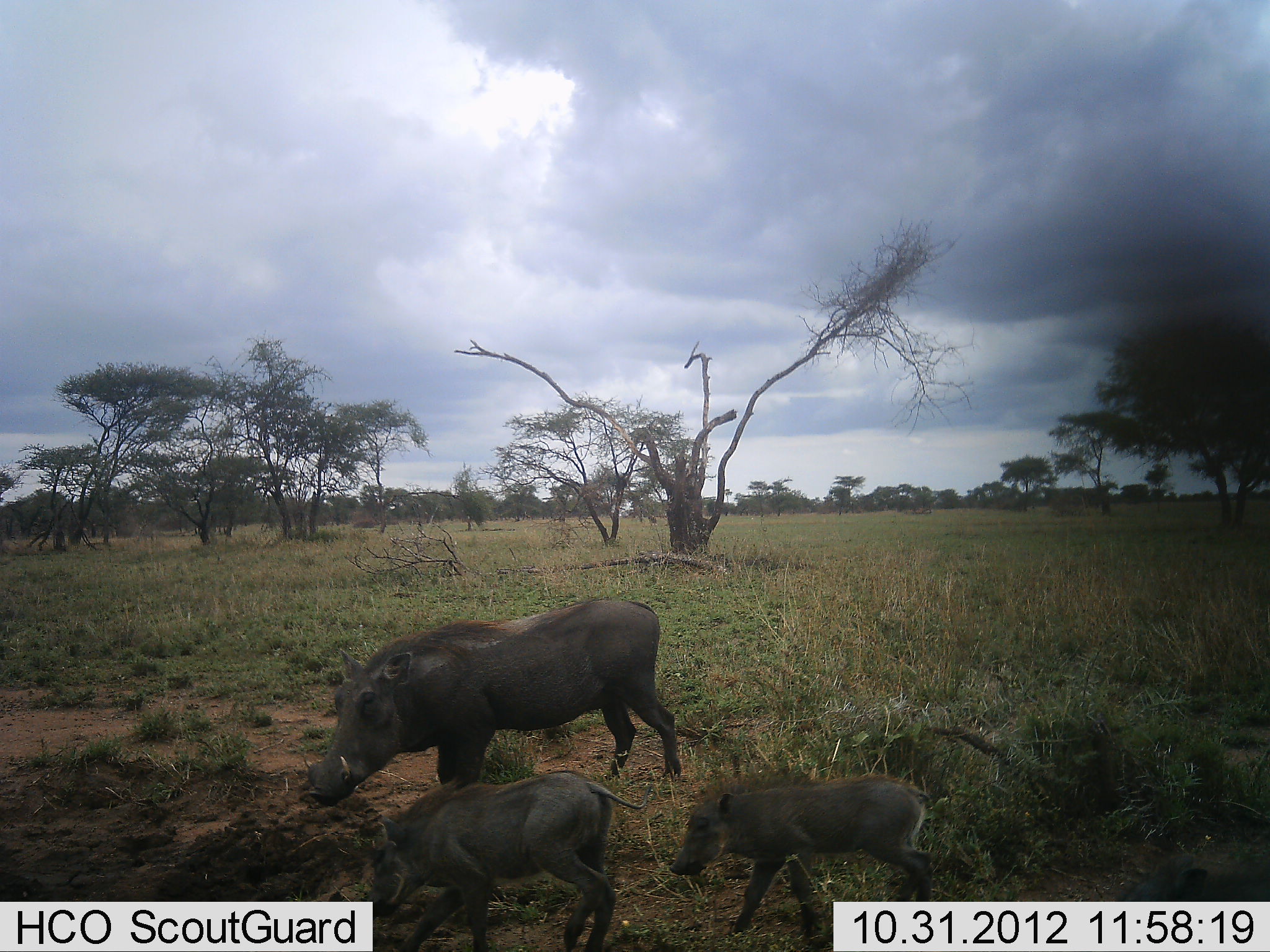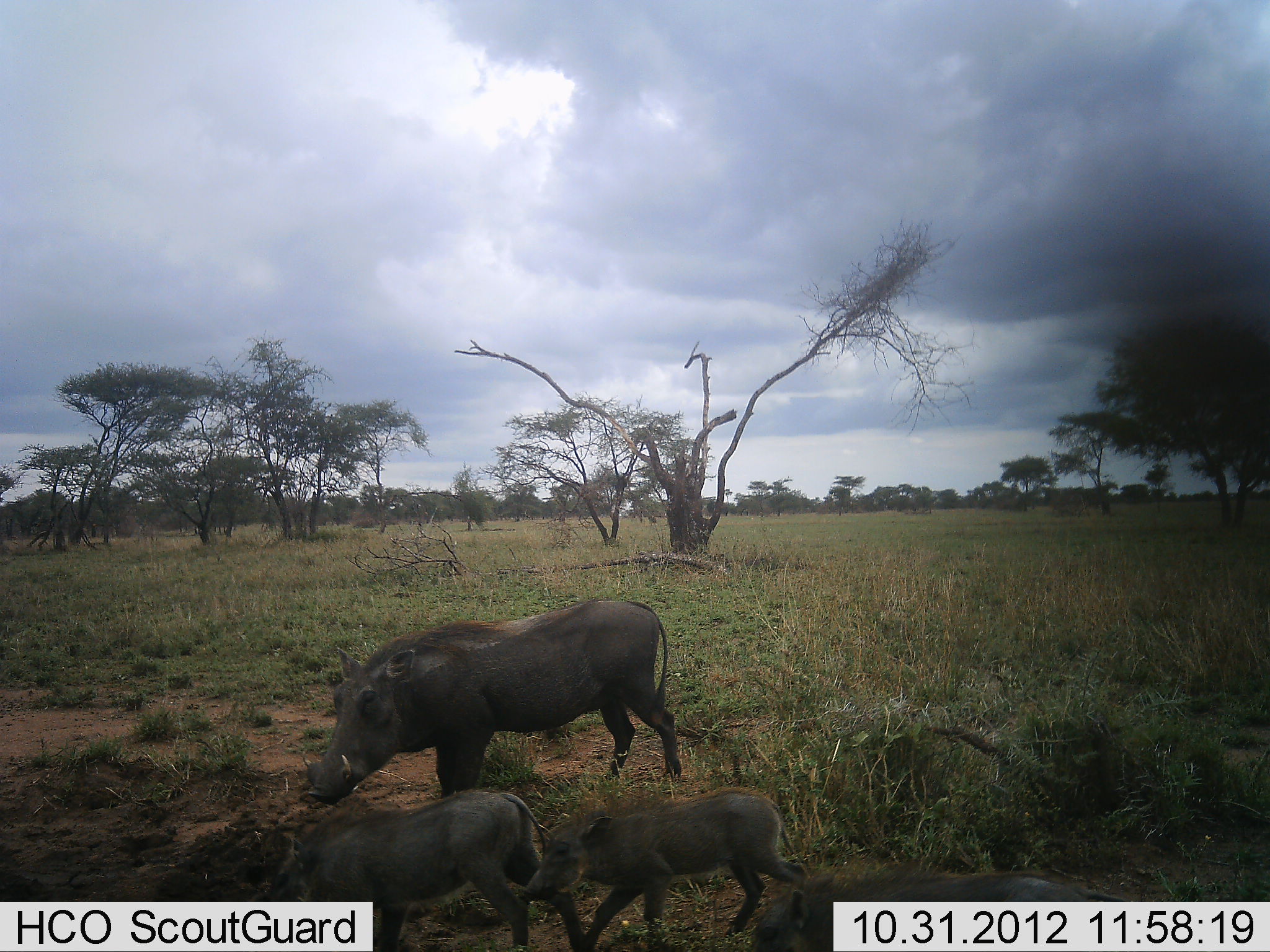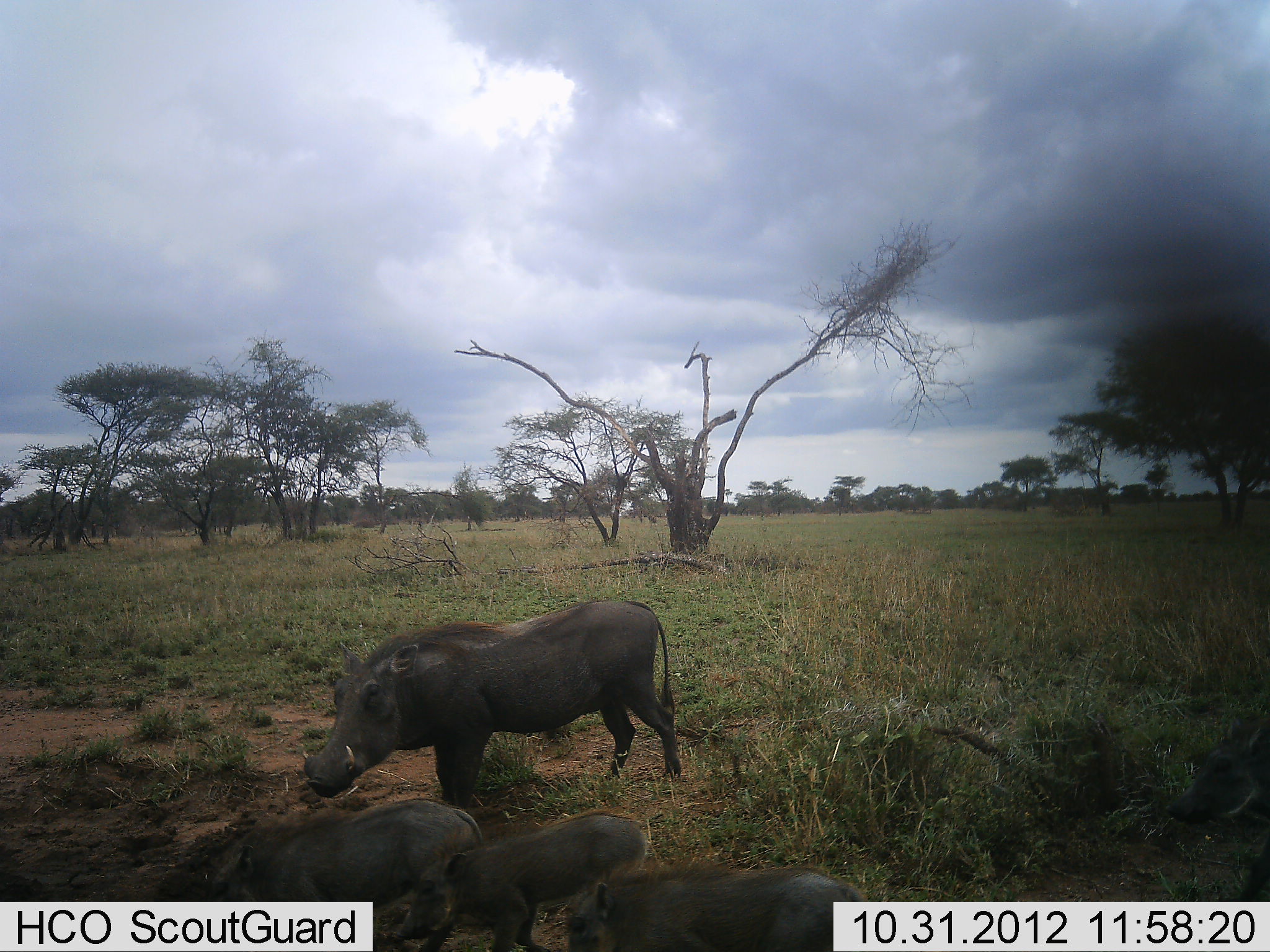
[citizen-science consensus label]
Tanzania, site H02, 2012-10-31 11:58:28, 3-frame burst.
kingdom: Animalia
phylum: Chordata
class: Mammalia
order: Artiodactyla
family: Suidae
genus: Phacochoerus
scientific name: Phacochoerus africanus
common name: warthog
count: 3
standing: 40%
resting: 0%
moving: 80%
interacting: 10%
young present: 100%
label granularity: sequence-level